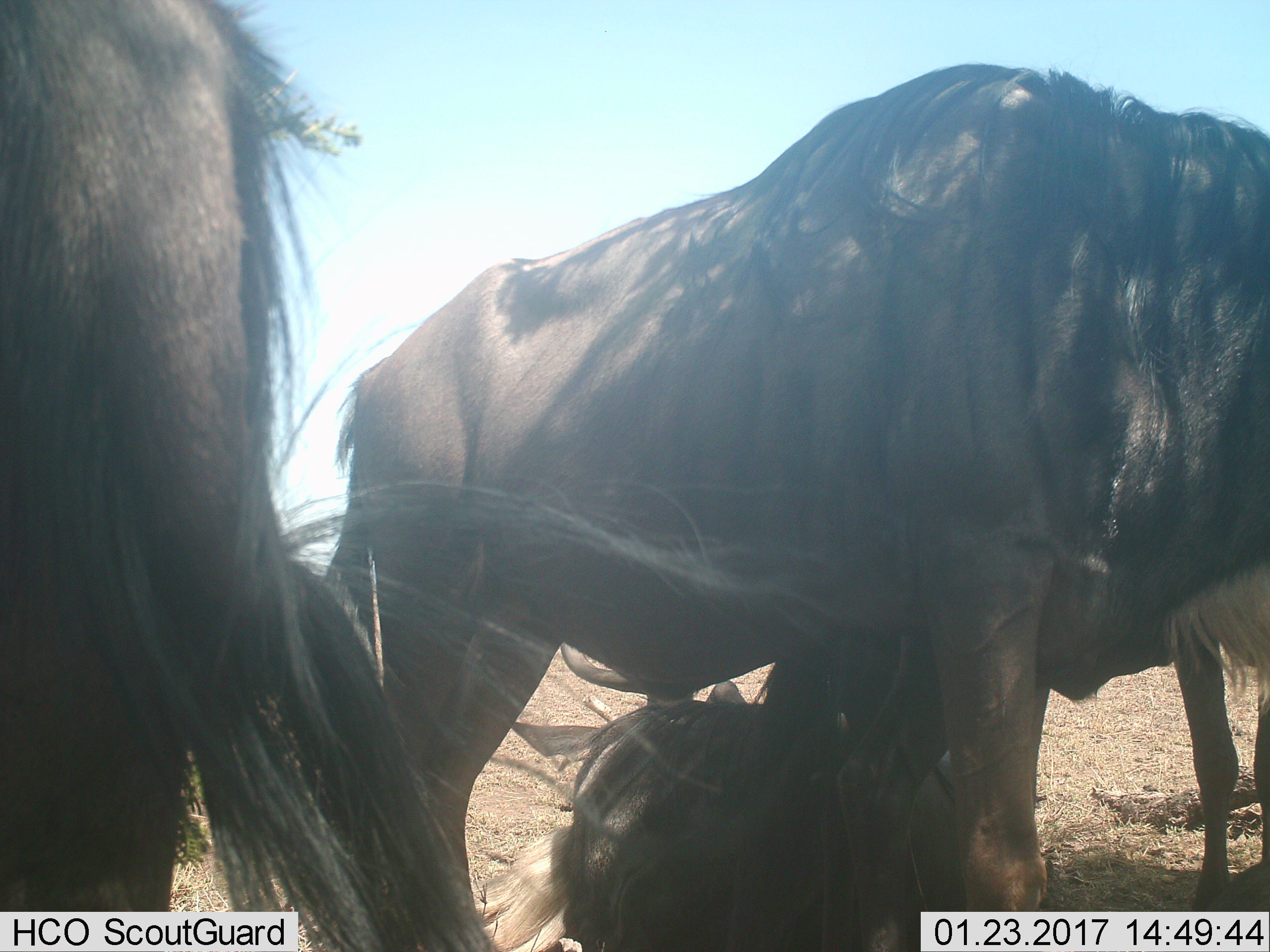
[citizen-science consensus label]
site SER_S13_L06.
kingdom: Animalia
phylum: Chordata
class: Mammalia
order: Artiodactyla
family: Bovidae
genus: Connochaetes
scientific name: Connochaetes taurinus taurinus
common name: blue wildebeest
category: wildebeestblue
Wildebeestblue (blue wildebeest) (Connochaetes taurinus taurinus), count 4. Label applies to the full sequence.